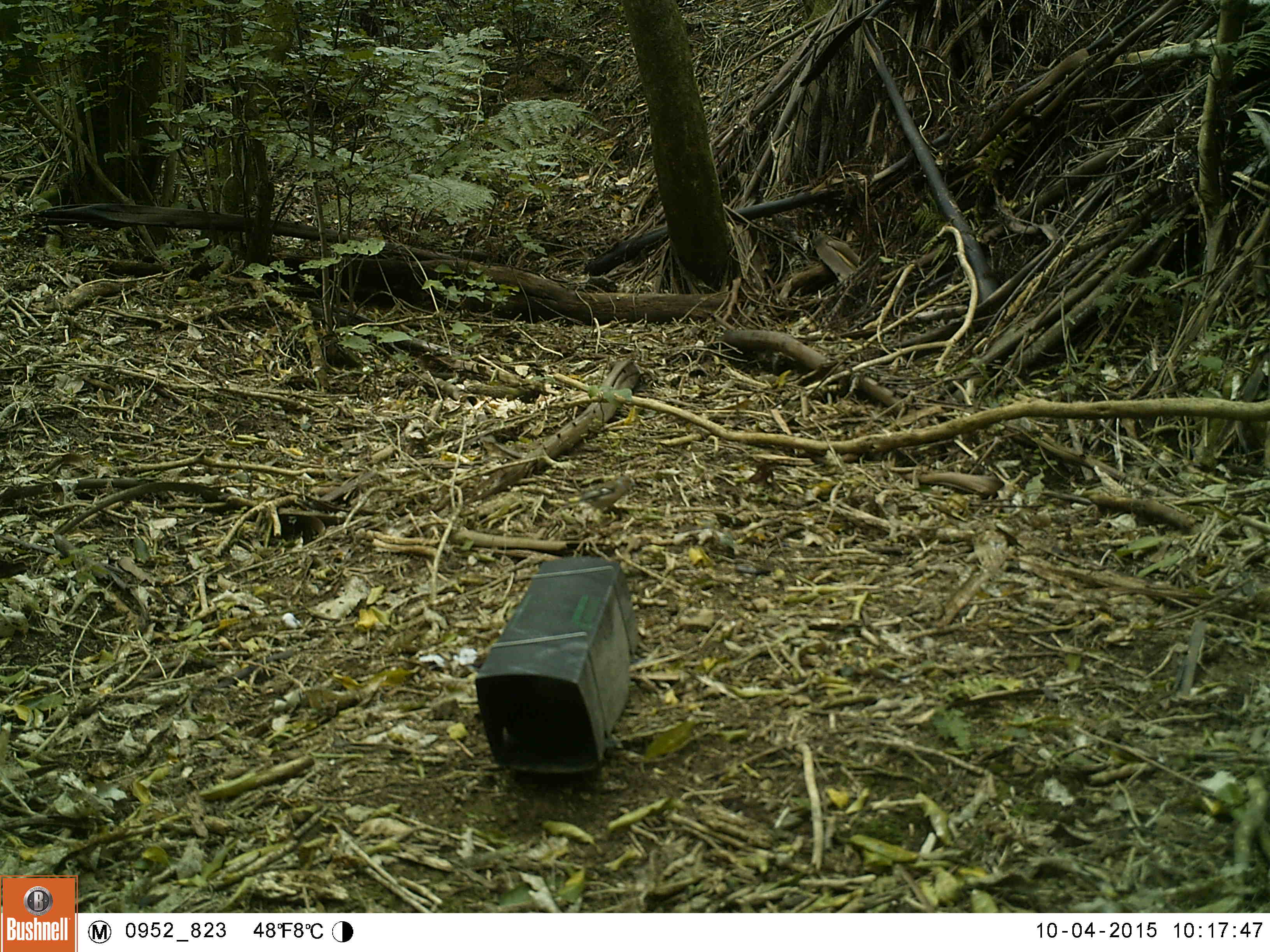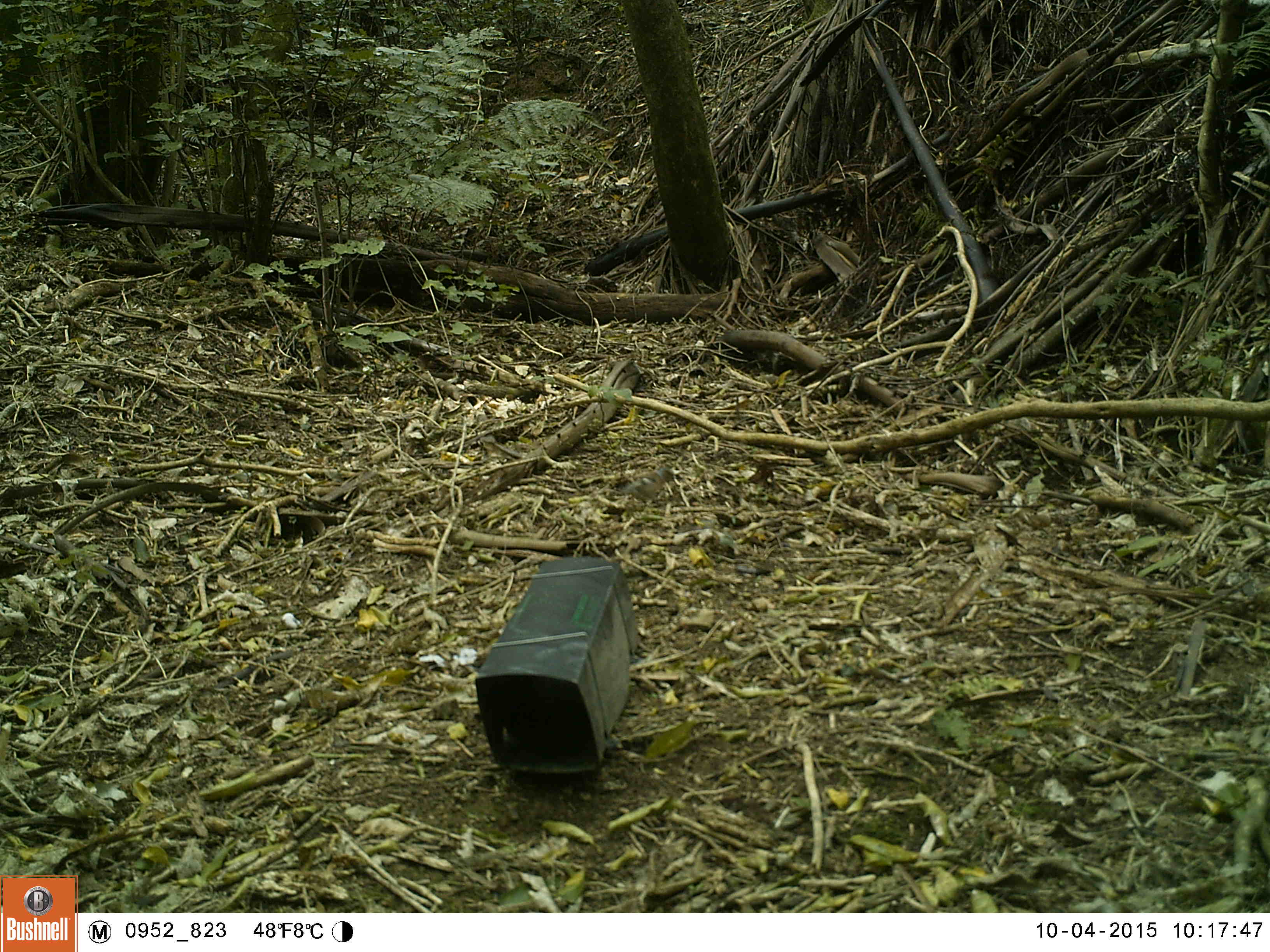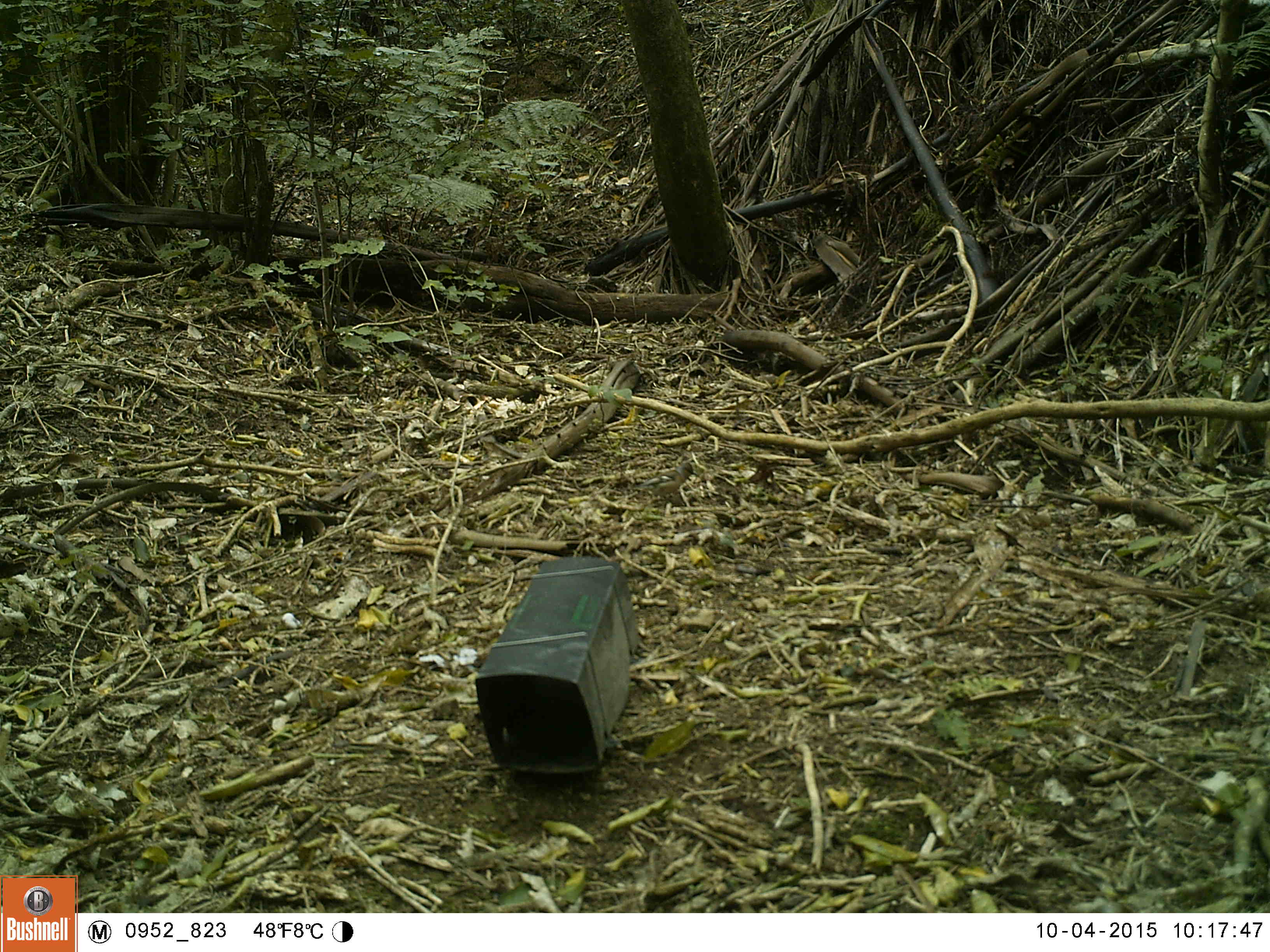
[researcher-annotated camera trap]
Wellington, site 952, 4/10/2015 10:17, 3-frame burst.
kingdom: Animalia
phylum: Chordata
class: Aves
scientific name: Aves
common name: bird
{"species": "bird (Aves)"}